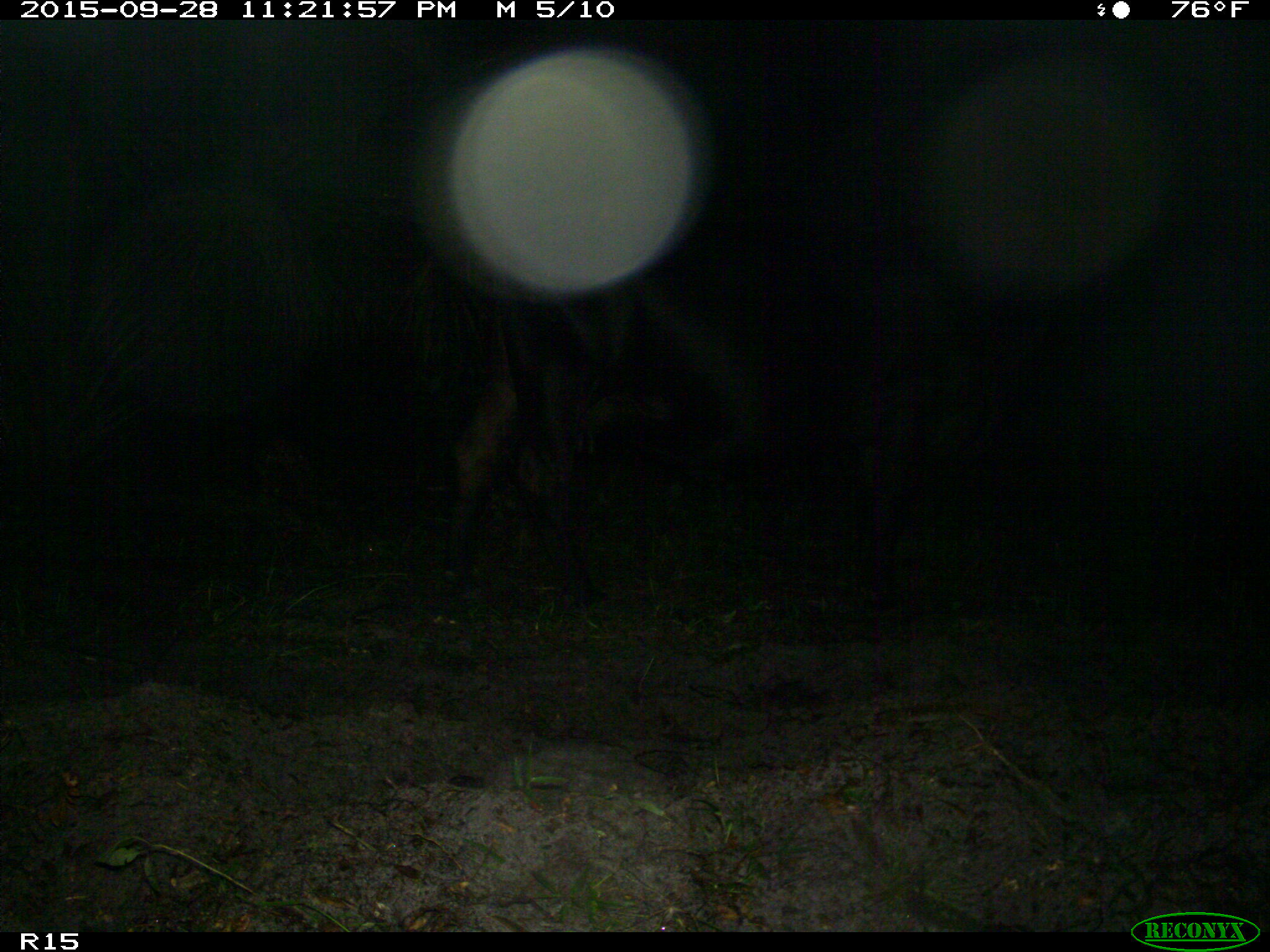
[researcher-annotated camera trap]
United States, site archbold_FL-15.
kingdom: Animalia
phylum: Chordata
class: Mammalia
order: Artiodactyla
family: Bovidae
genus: Bos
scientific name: Bos taurus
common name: domestic cow